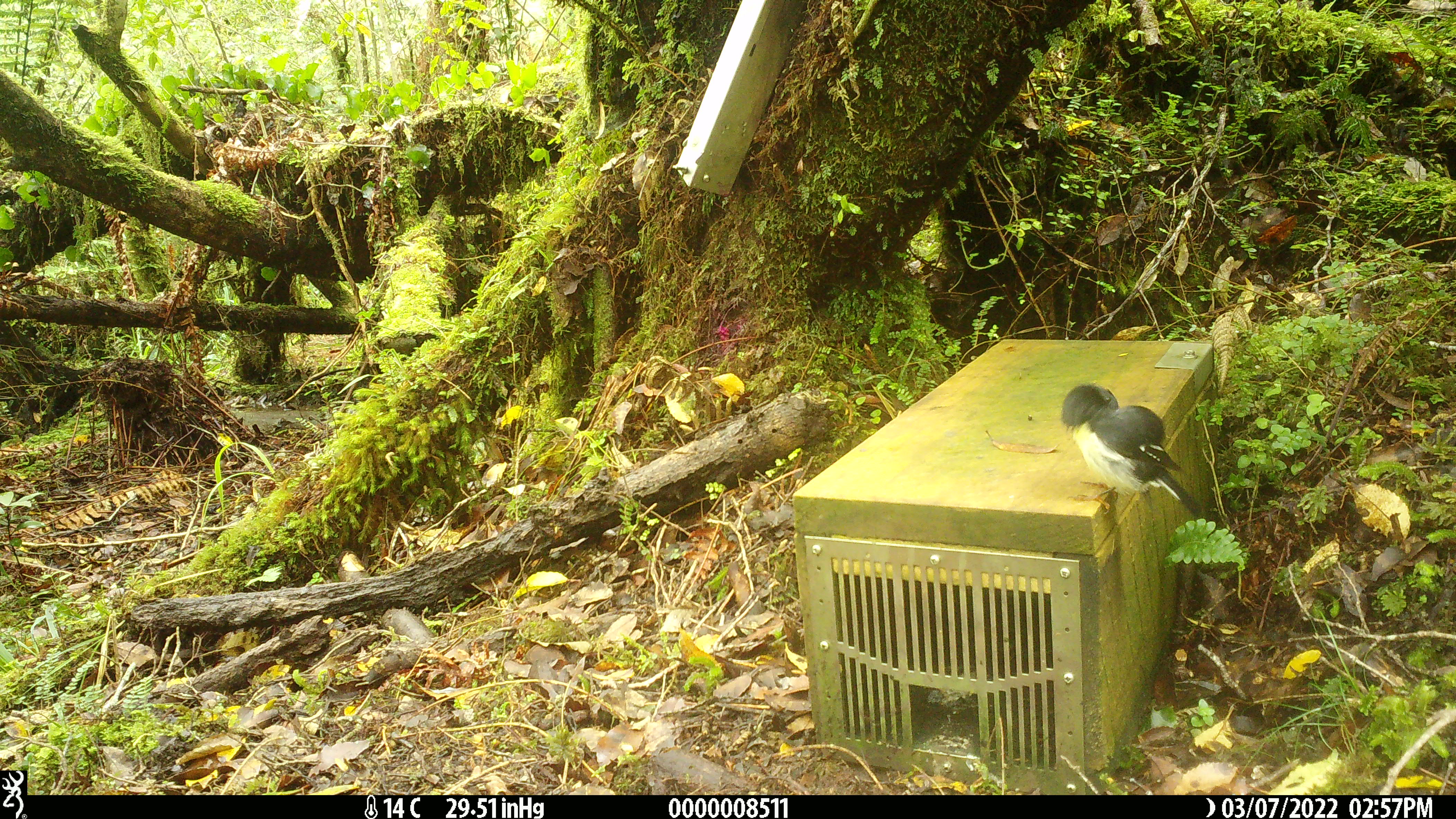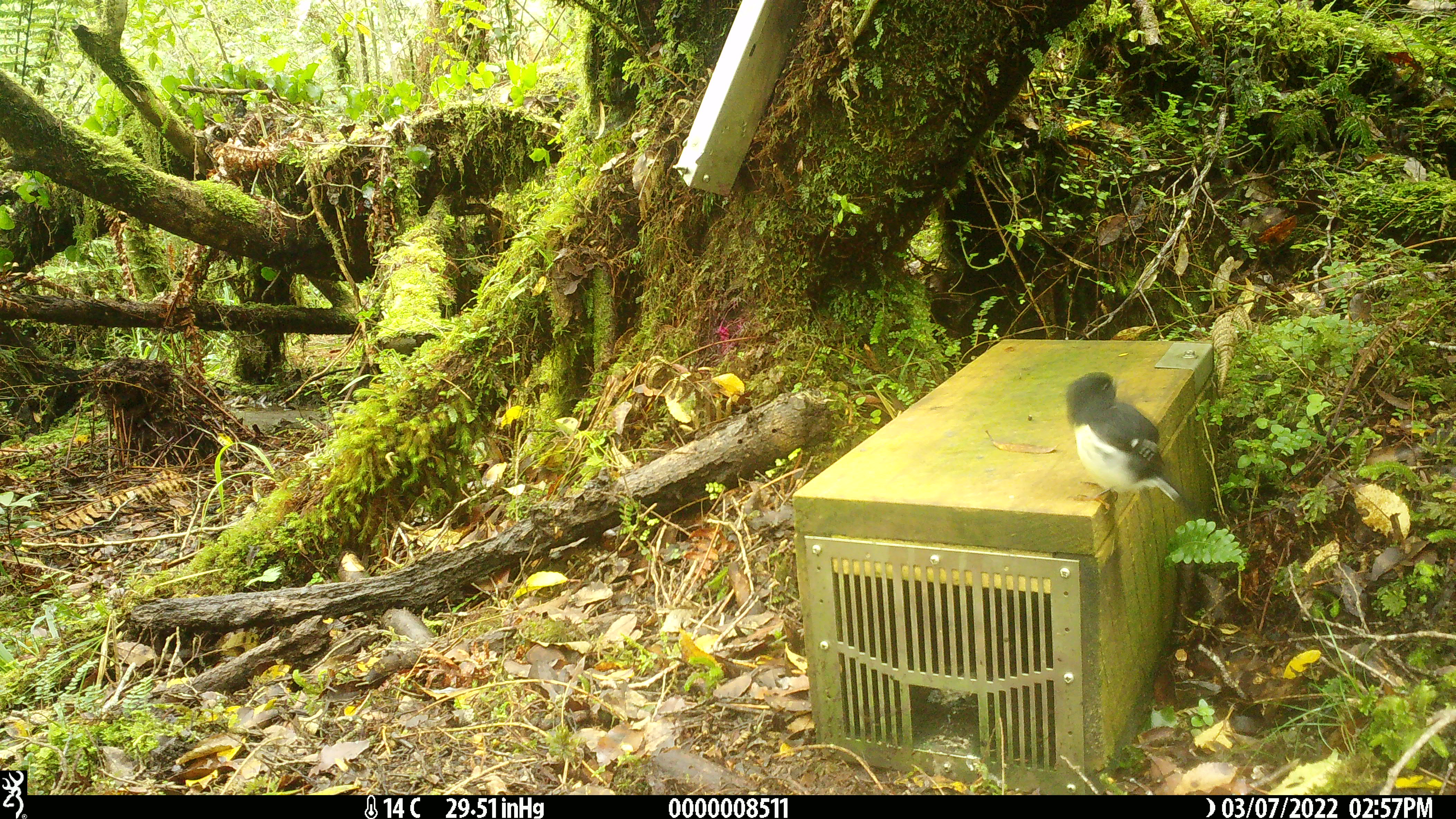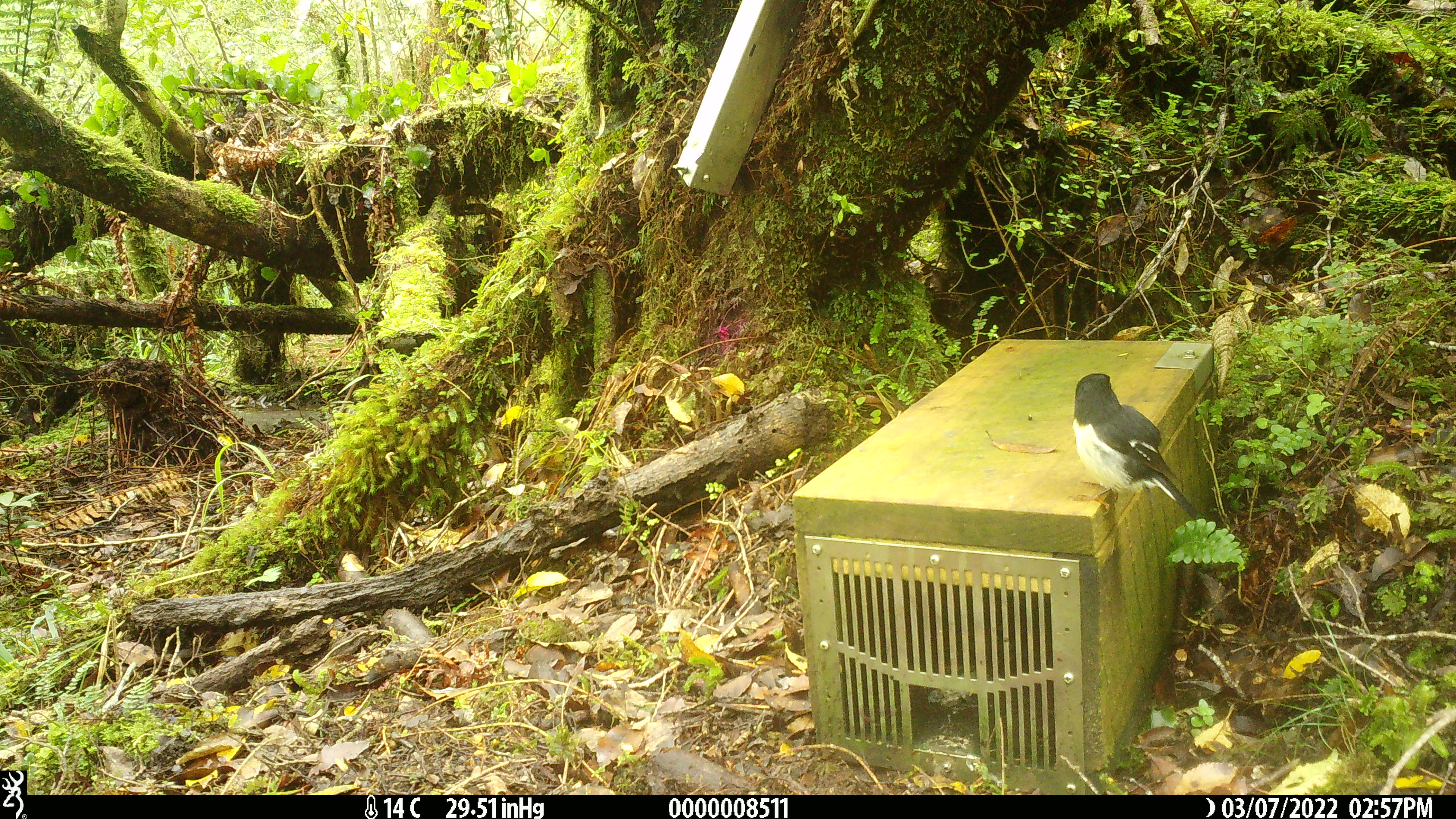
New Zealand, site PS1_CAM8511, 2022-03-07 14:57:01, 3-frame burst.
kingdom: Animalia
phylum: Chordata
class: Aves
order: Passeriformes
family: Petroicidae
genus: Petroica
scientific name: Petroica macrocephala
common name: tomtit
Tomtit (Petroica macrocephala).